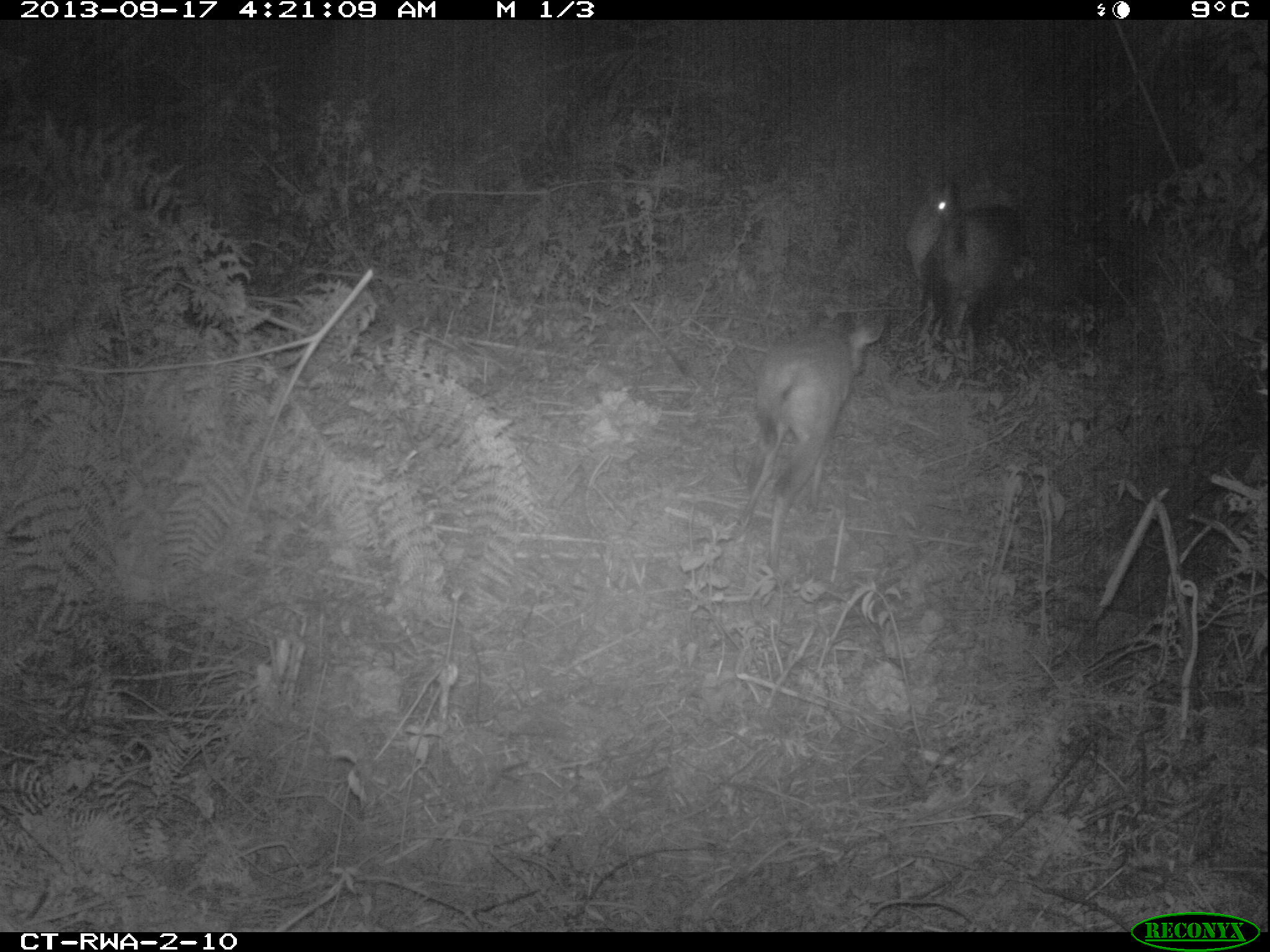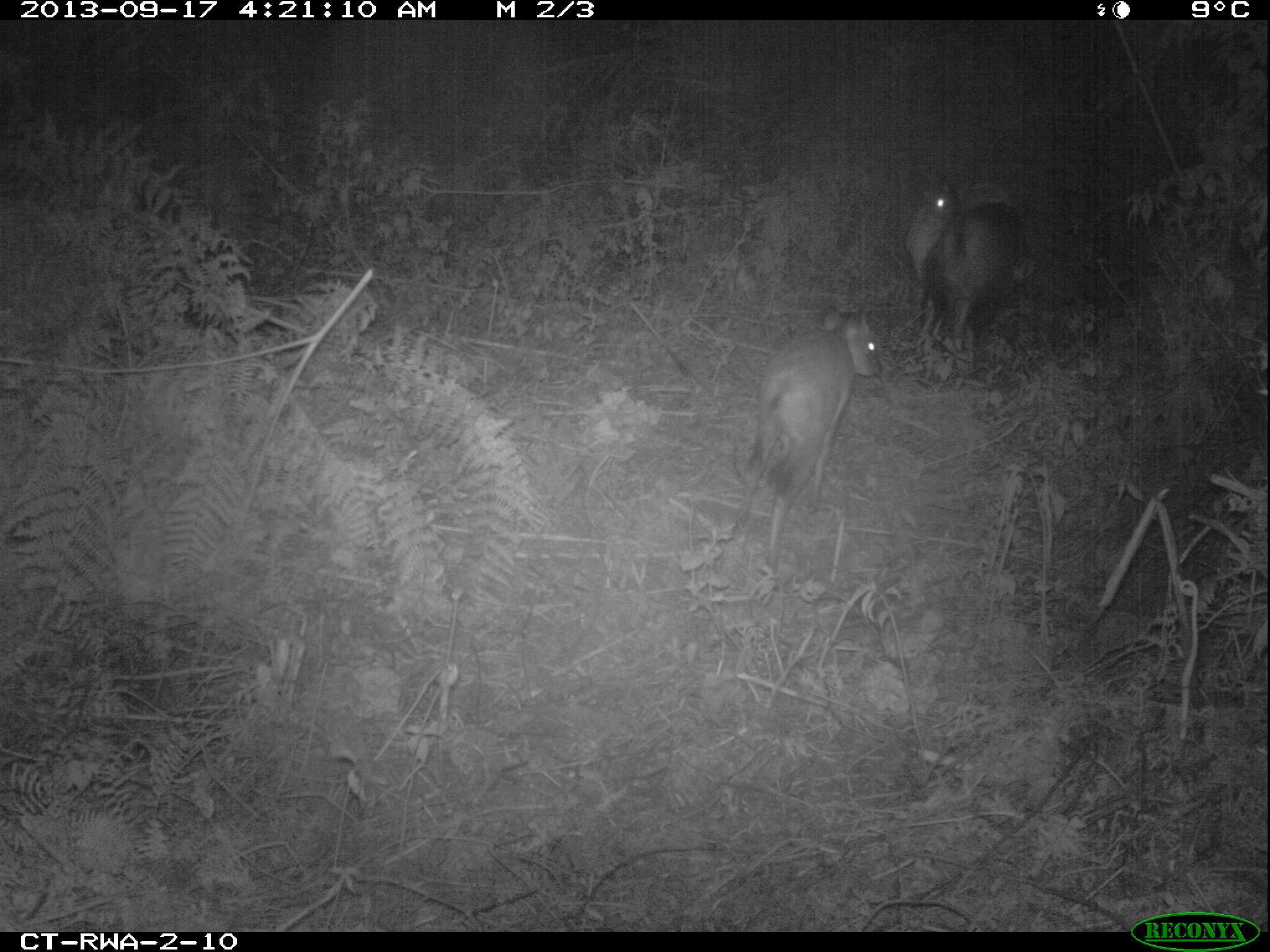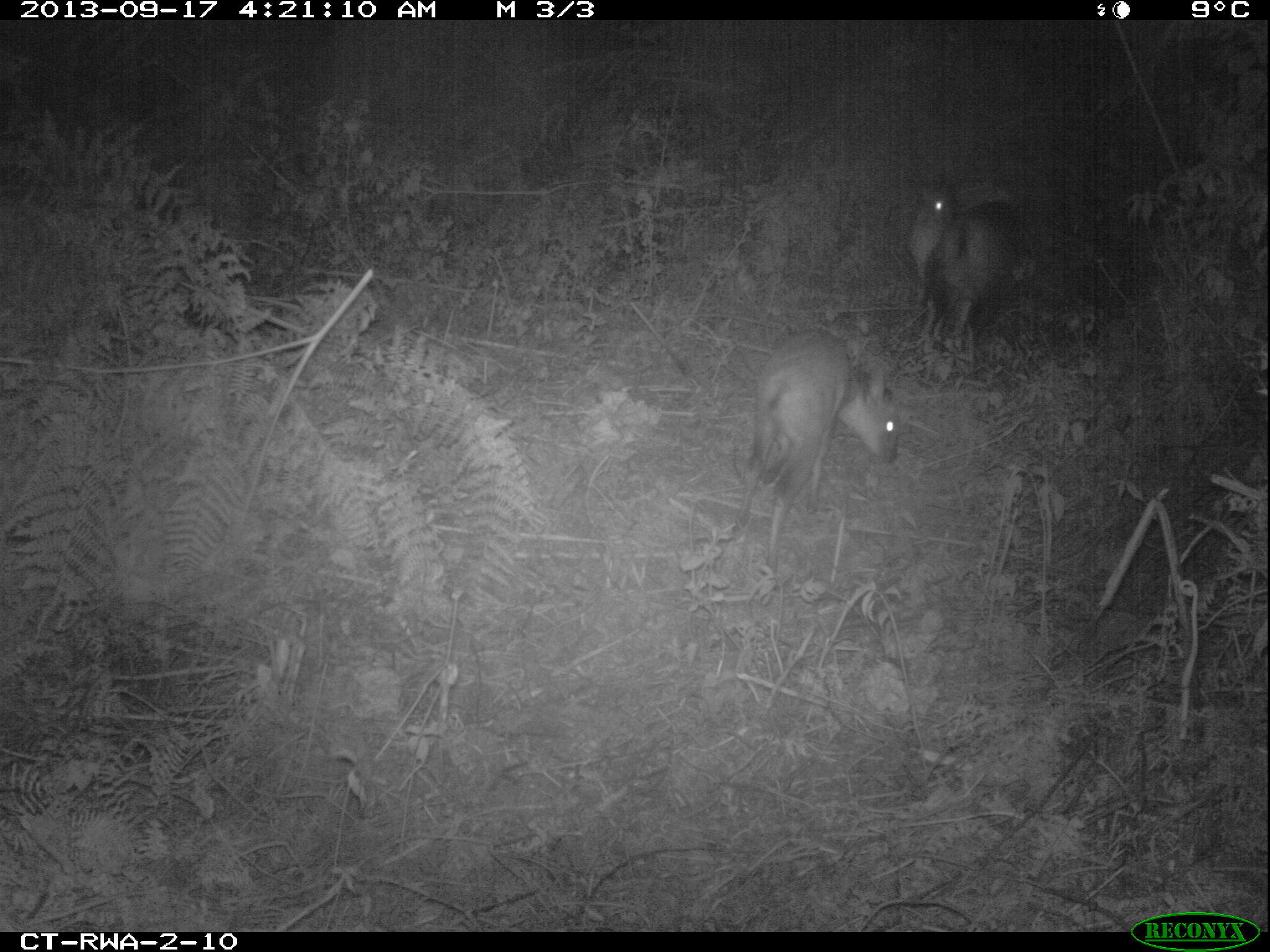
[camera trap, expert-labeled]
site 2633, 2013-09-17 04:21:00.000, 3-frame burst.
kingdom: Animalia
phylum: Chordata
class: Mammalia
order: Artiodactyla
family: Bovidae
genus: Cephalophus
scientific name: Cephalophus nigrifrons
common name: black-fronted duiker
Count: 2.